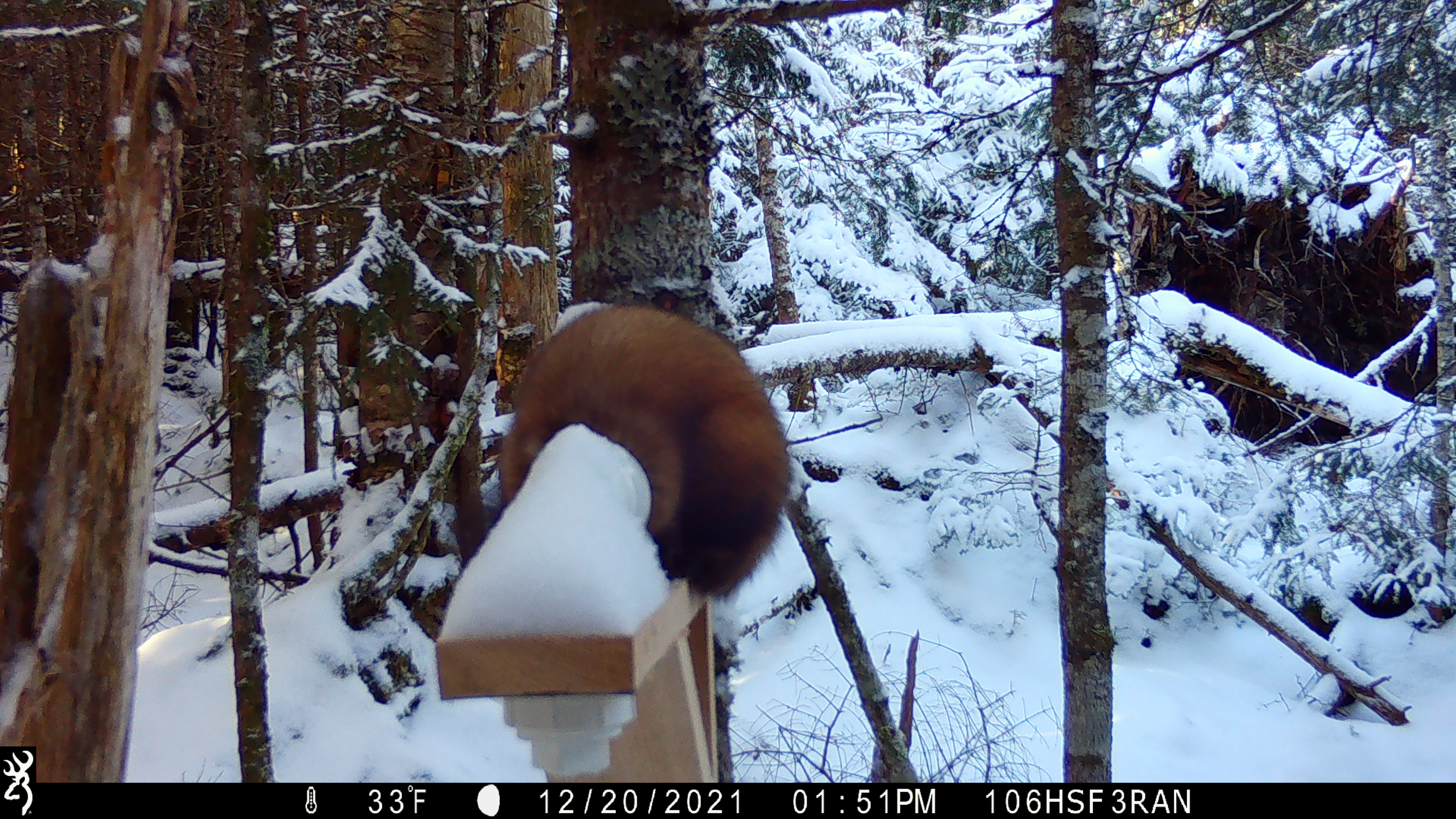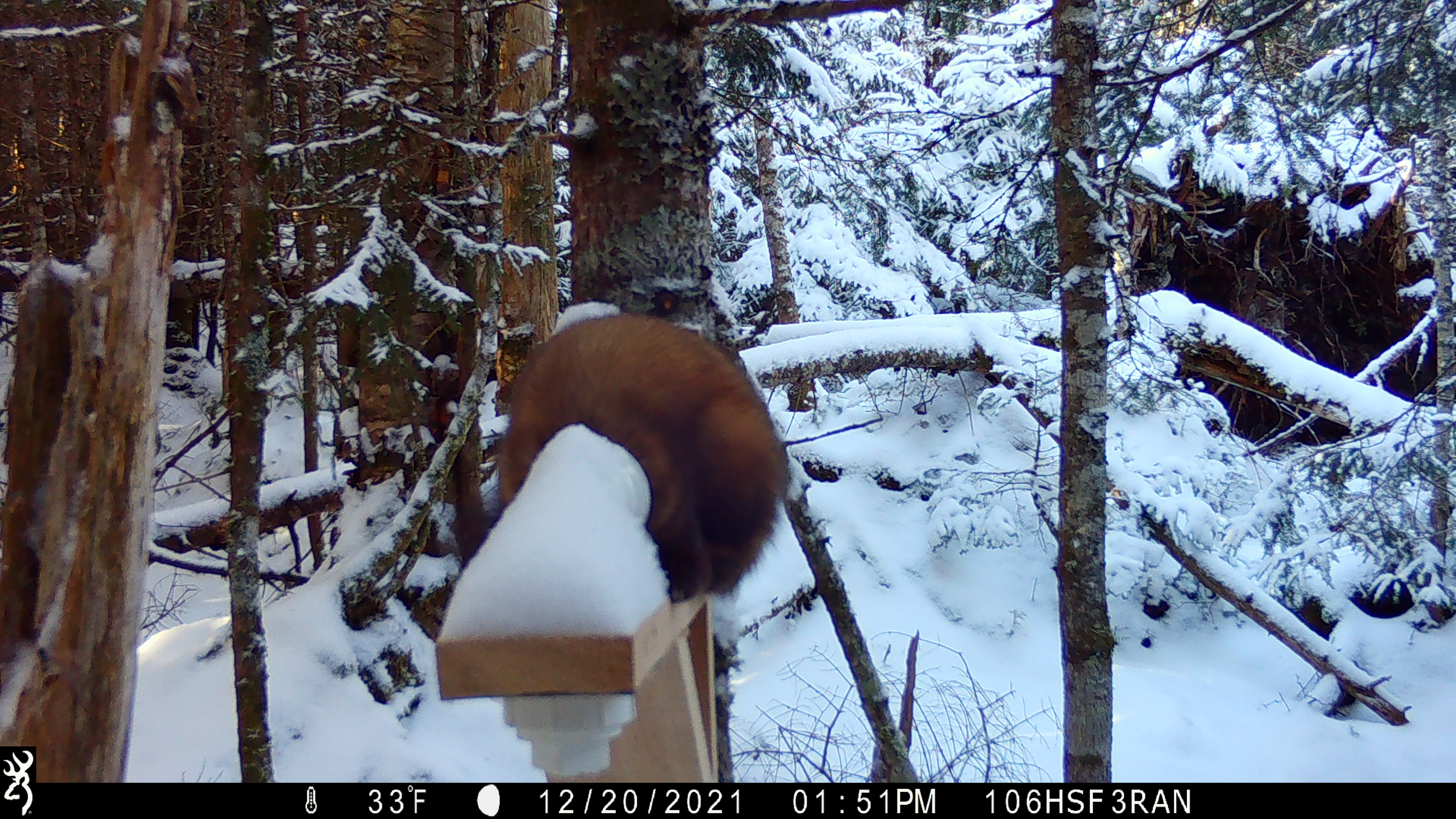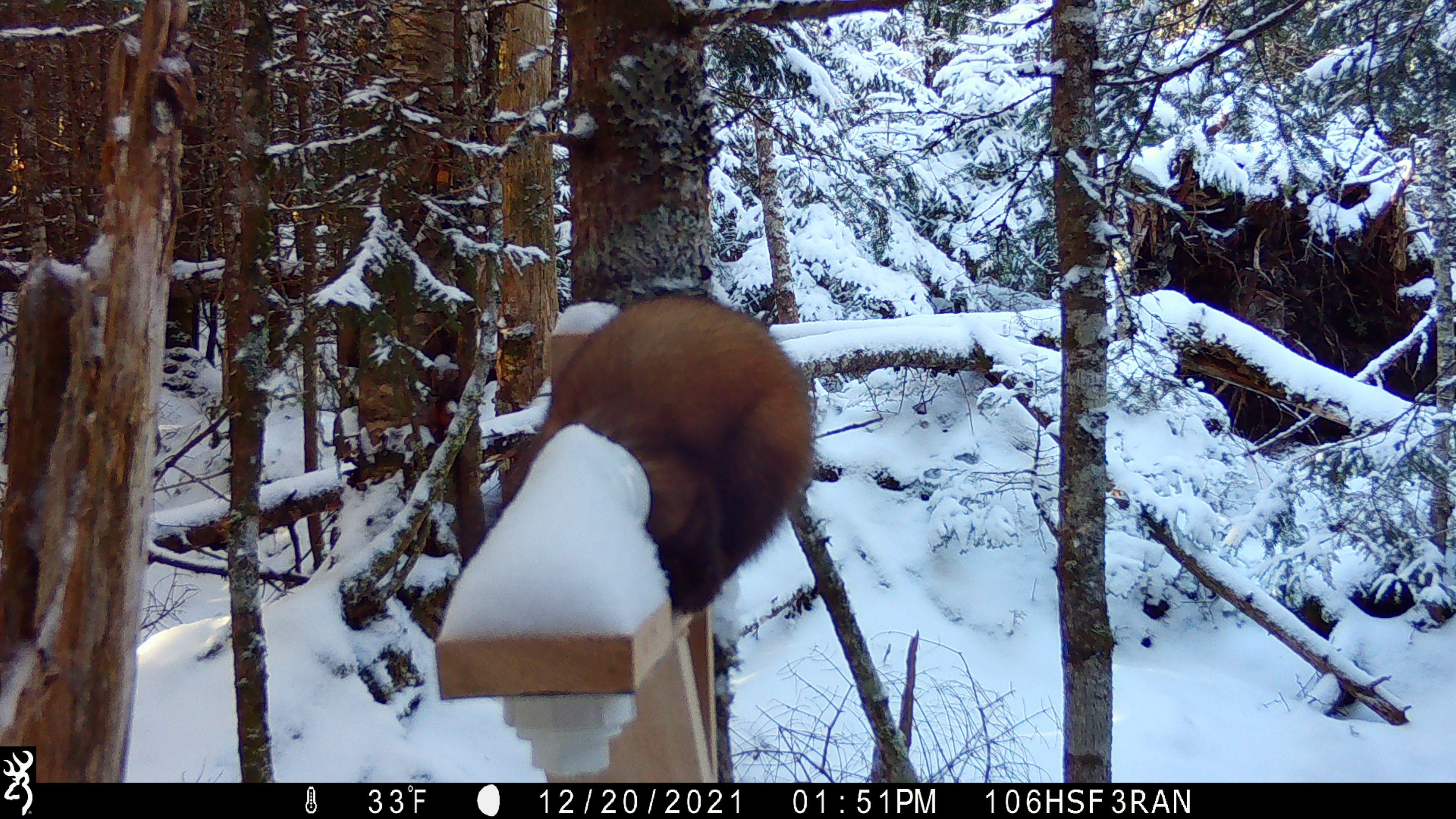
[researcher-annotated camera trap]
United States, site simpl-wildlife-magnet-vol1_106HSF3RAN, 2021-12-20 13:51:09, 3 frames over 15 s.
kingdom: Animalia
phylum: Chordata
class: Mammalia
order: Carnivora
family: Mustelidae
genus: Martes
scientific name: Martes americana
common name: american marten